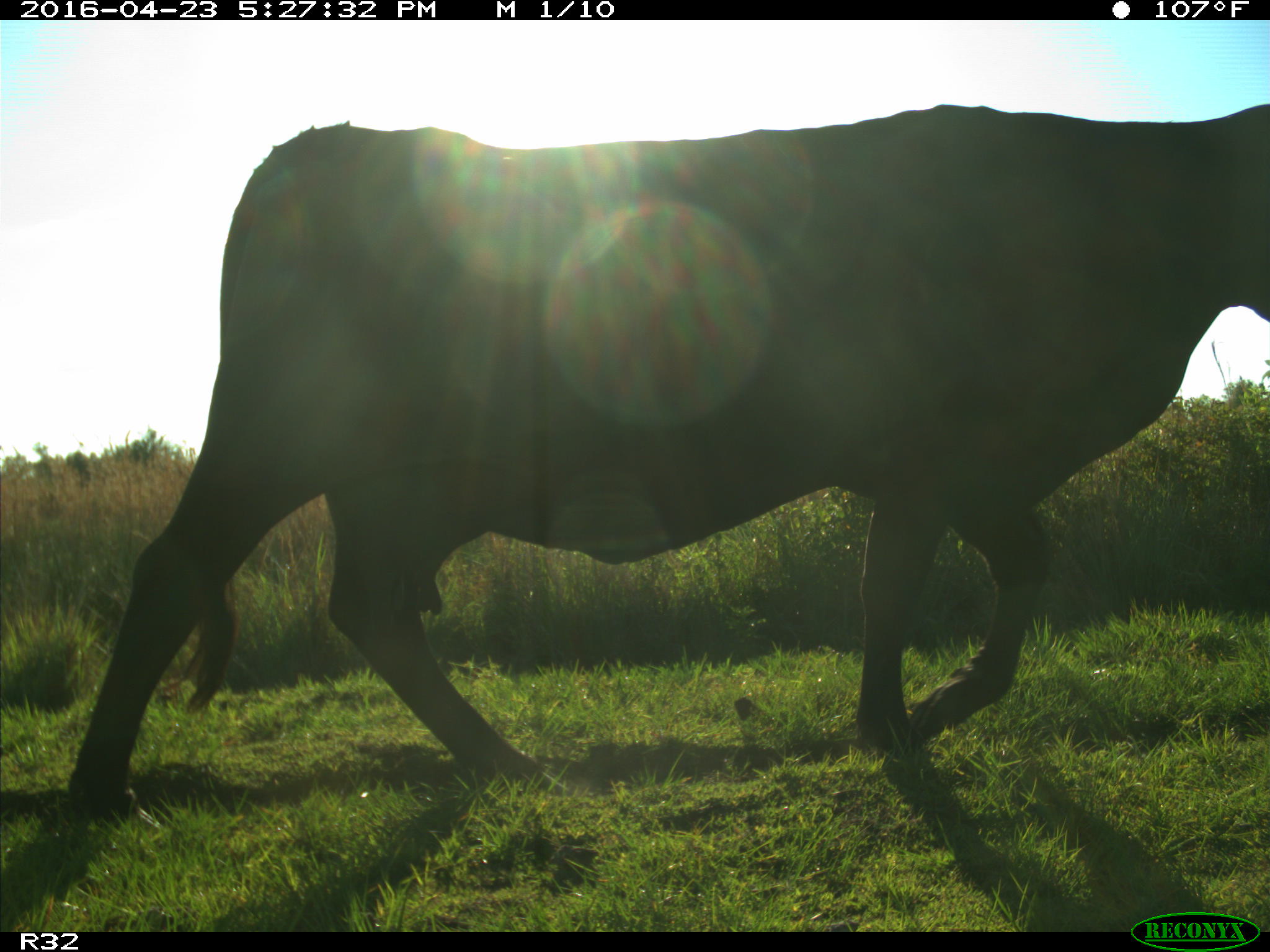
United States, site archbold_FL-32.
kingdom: Animalia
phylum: Chordata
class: Mammalia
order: Artiodactyla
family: Bovidae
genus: Bos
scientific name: Bos taurus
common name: domestic cow